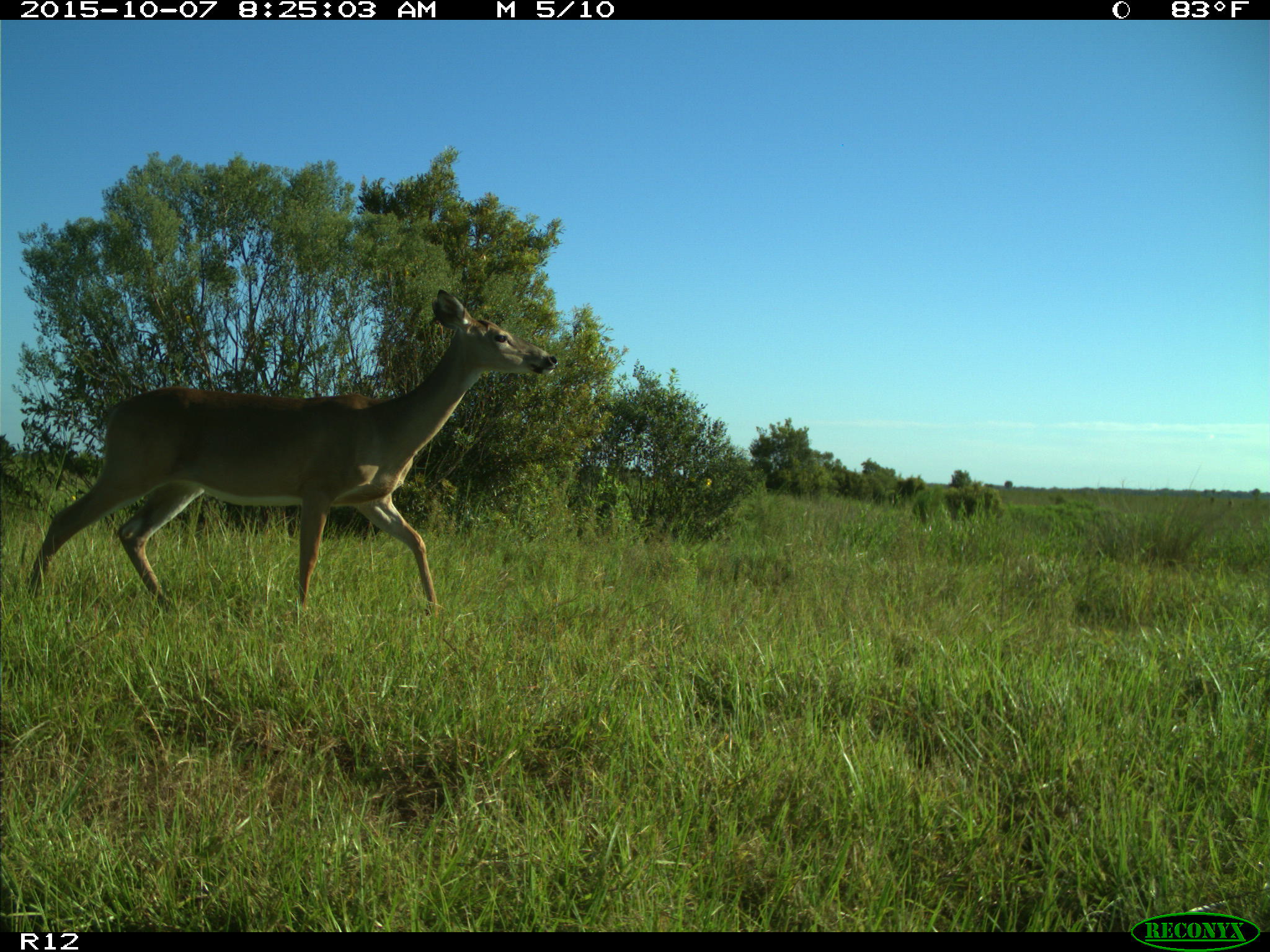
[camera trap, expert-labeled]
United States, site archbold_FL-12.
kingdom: Animalia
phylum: Chordata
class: Mammalia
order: Artiodactyla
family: Cervidae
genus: Odocoileus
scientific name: Odocoileus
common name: deer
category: unidentified deer